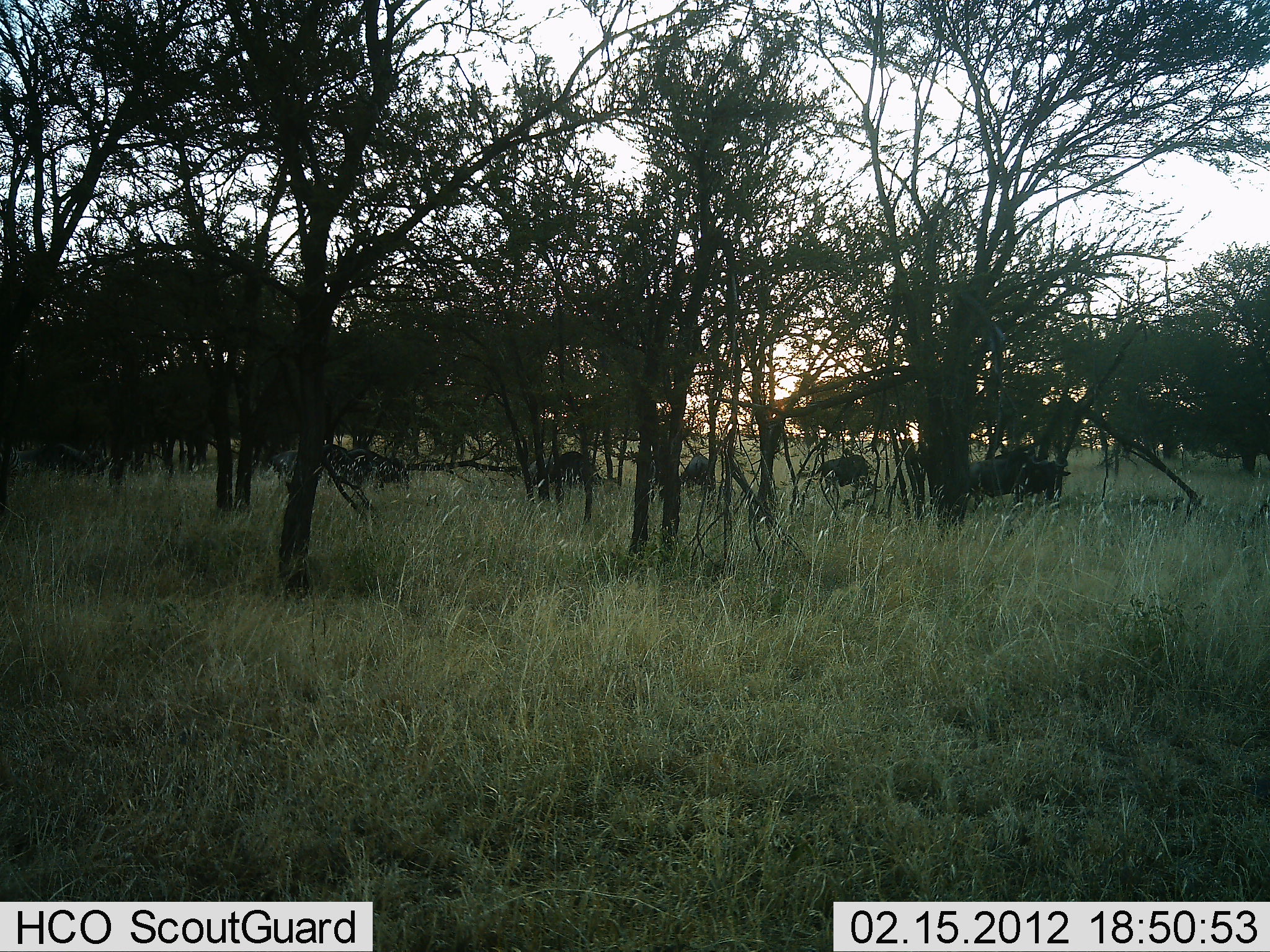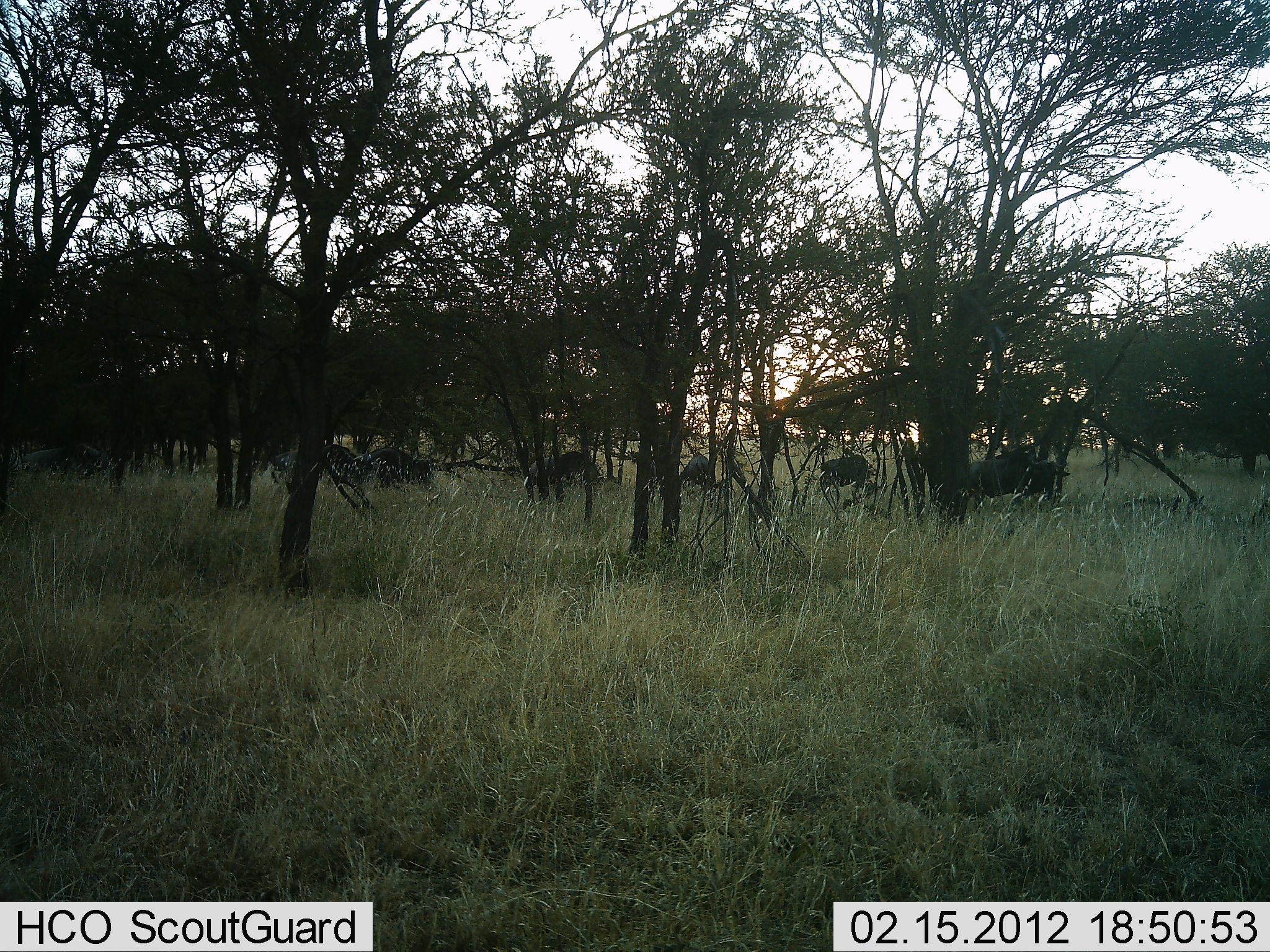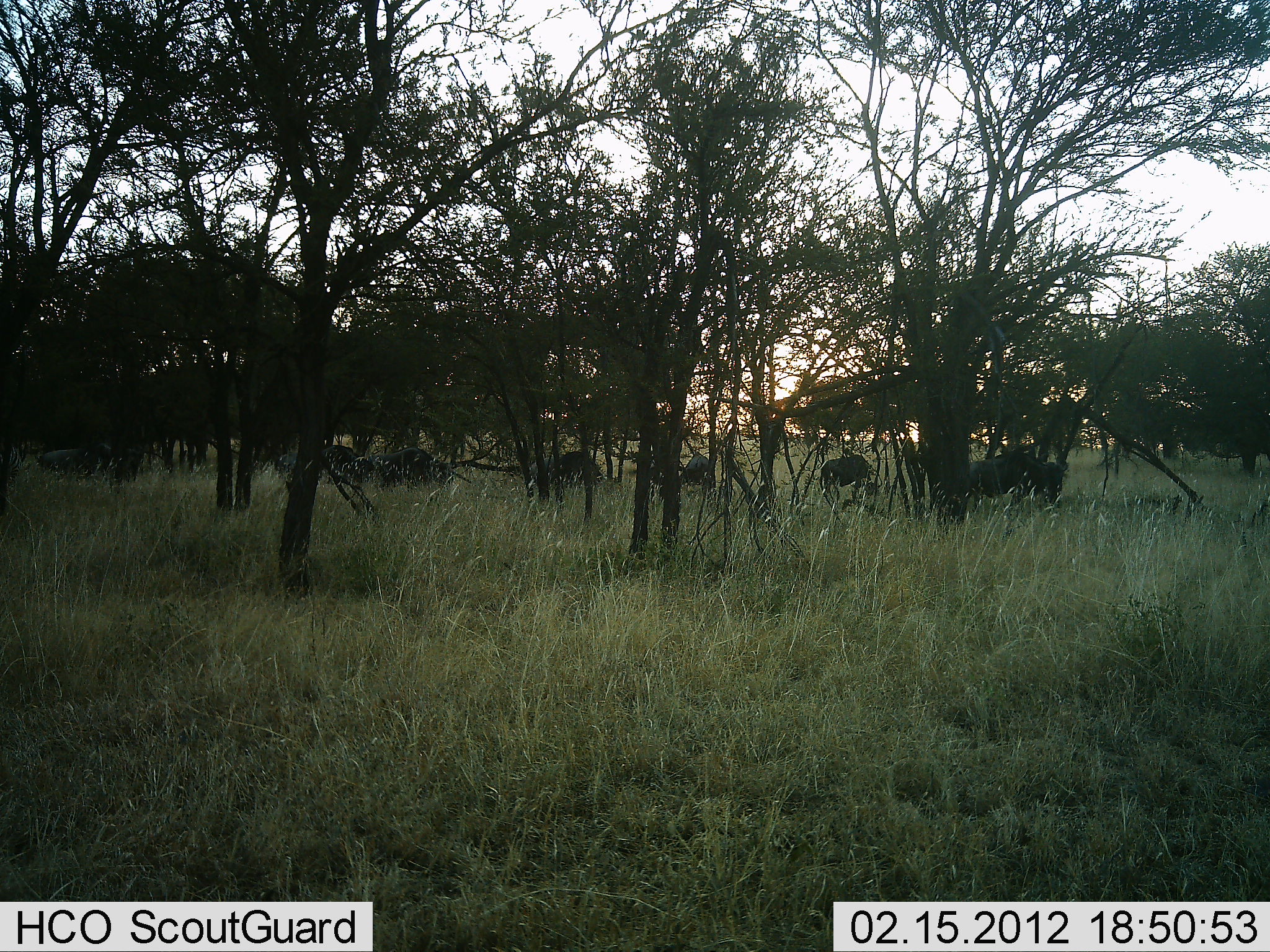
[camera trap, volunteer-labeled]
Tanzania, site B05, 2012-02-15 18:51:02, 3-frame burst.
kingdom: Animalia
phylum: Chordata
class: Mammalia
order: Artiodactyla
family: Bovidae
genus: Connochaetes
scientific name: Connochaetes taurinus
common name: blue wildebeest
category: wildebeest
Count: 7.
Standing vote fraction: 67%.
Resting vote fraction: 0%.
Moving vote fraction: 33%.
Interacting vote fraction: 0%.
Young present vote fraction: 0%.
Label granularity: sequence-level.